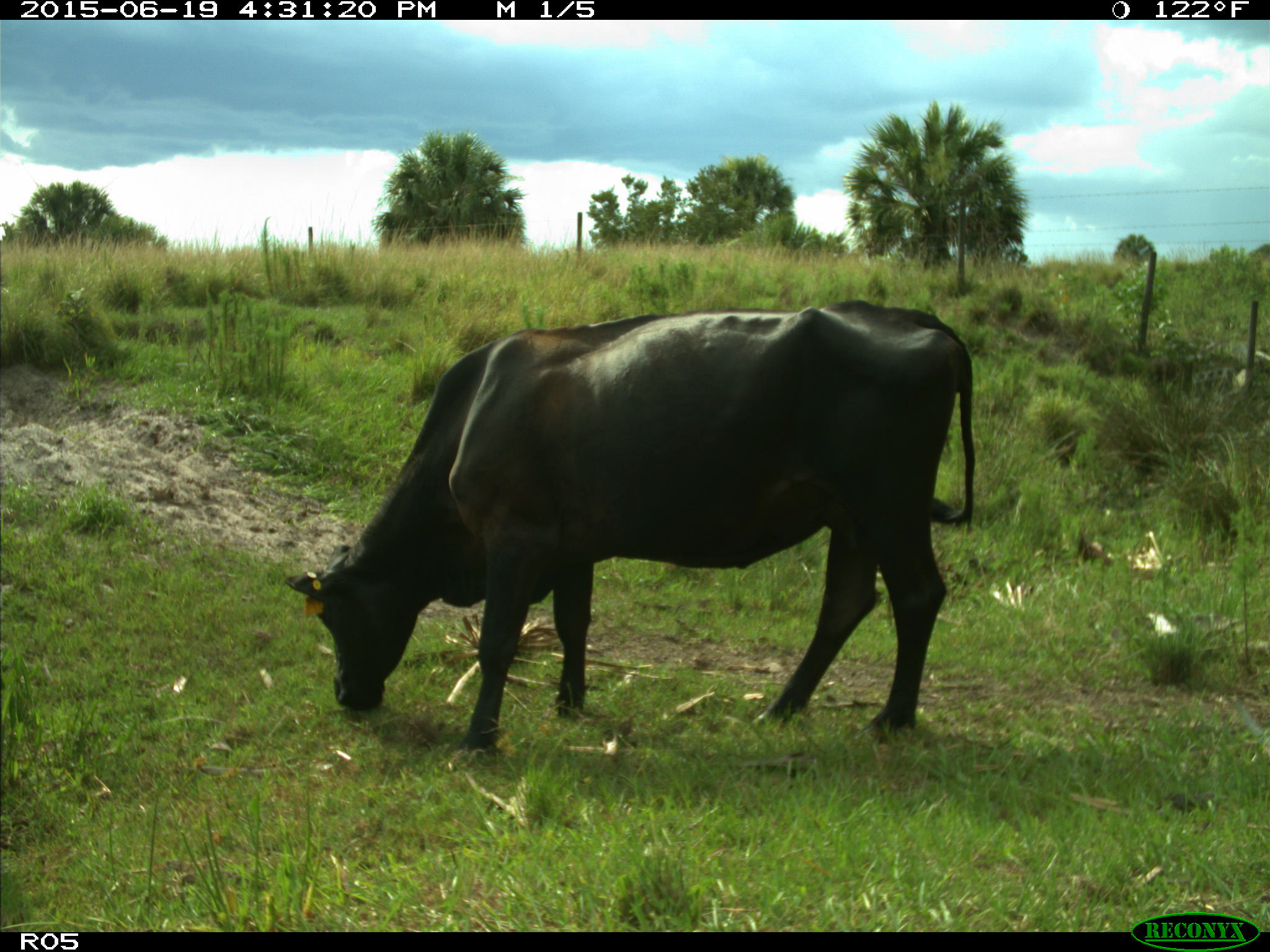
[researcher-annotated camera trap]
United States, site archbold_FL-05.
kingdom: Animalia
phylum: Chordata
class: Mammalia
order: Artiodactyla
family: Bovidae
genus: Bos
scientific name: Bos taurus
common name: domestic cow